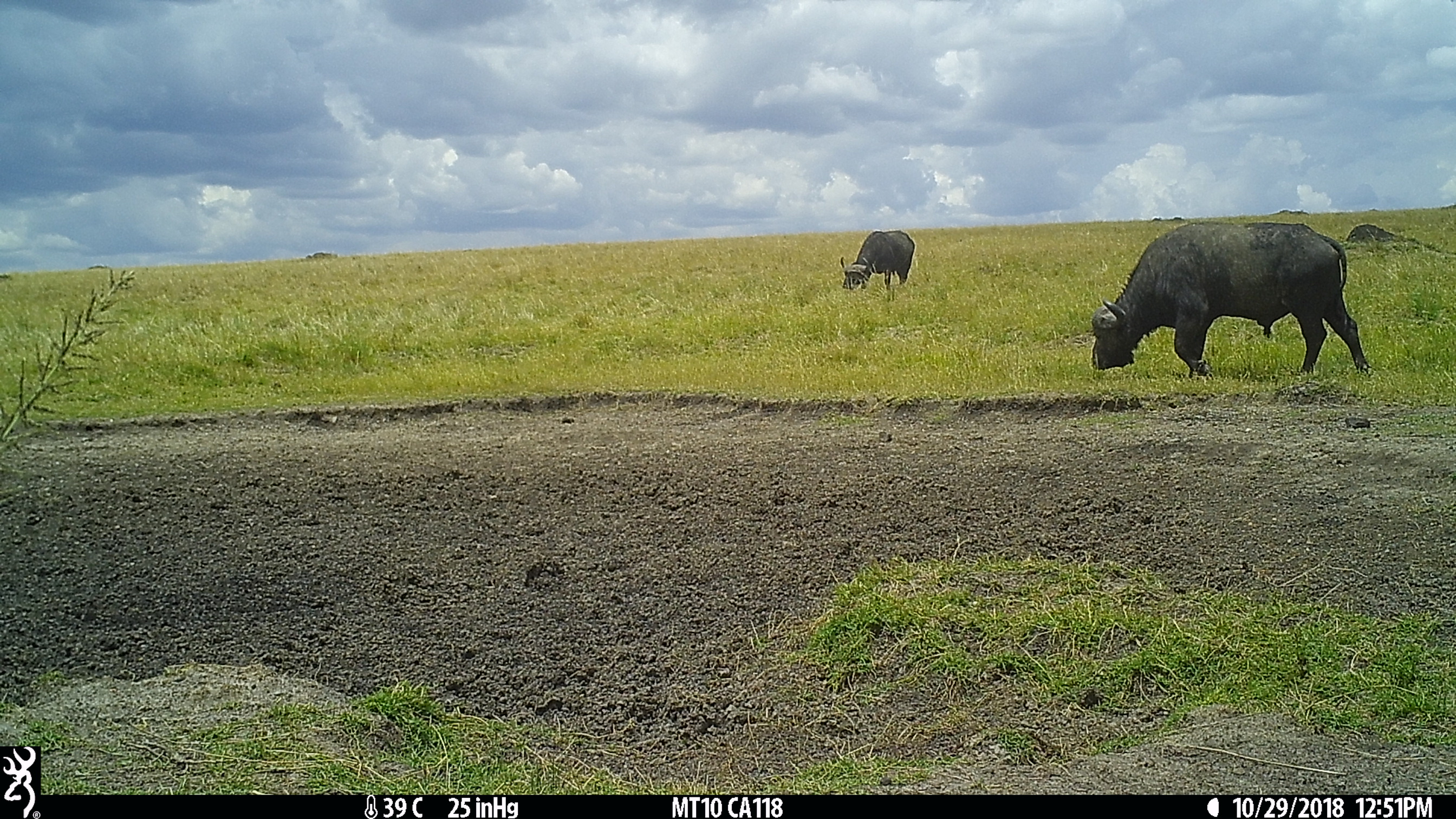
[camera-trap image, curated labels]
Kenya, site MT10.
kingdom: Animalia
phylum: Chordata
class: Mammalia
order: Artiodactyla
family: Bovidae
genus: Syncerus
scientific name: Syncerus caffer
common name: buffalo